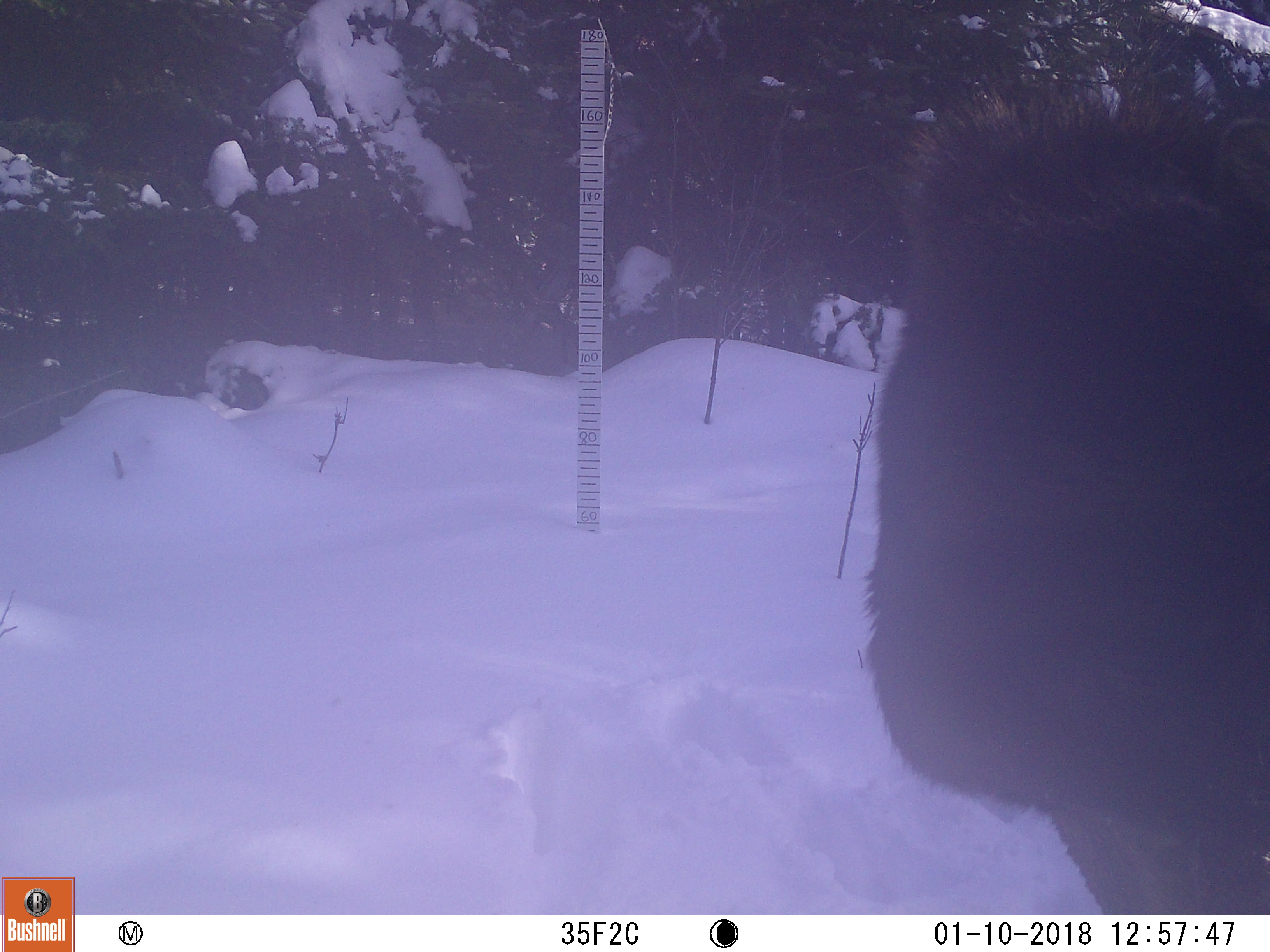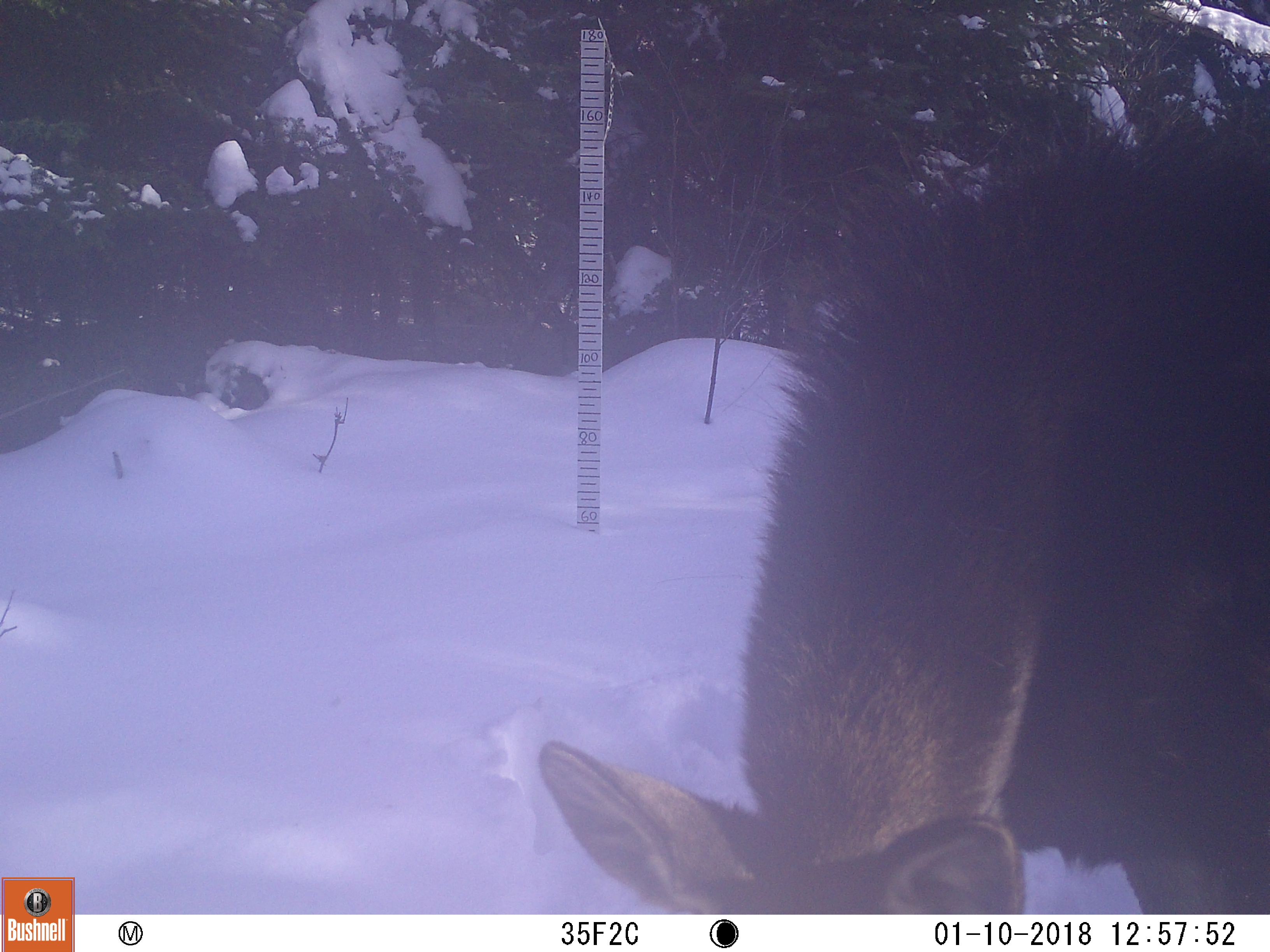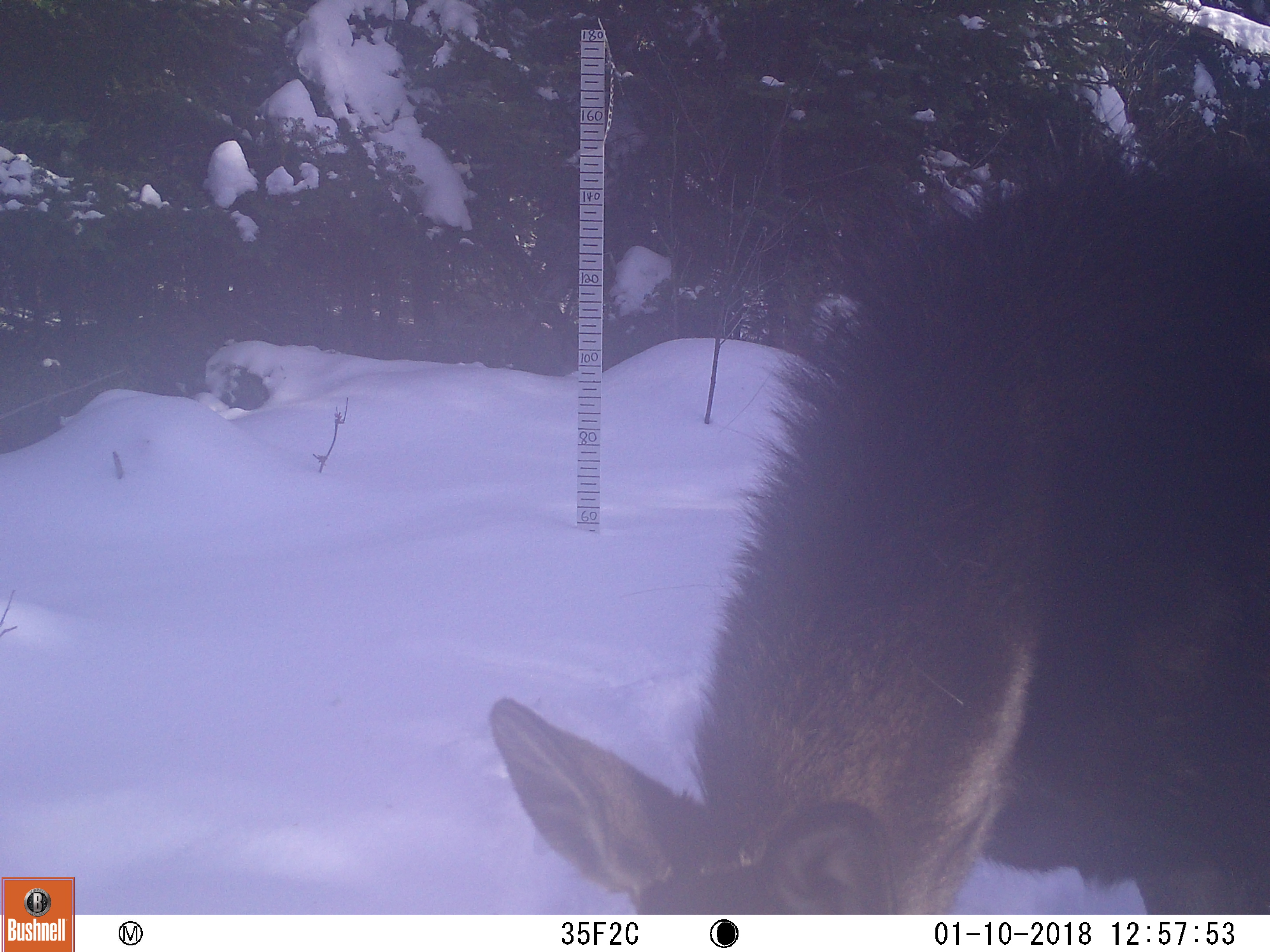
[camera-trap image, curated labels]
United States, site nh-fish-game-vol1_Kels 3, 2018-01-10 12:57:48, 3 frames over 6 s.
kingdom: Animalia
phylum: Chordata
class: Mammalia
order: Artiodactyla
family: Cervidae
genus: Alces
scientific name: Alces alces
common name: moose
Moose (Alces alces).